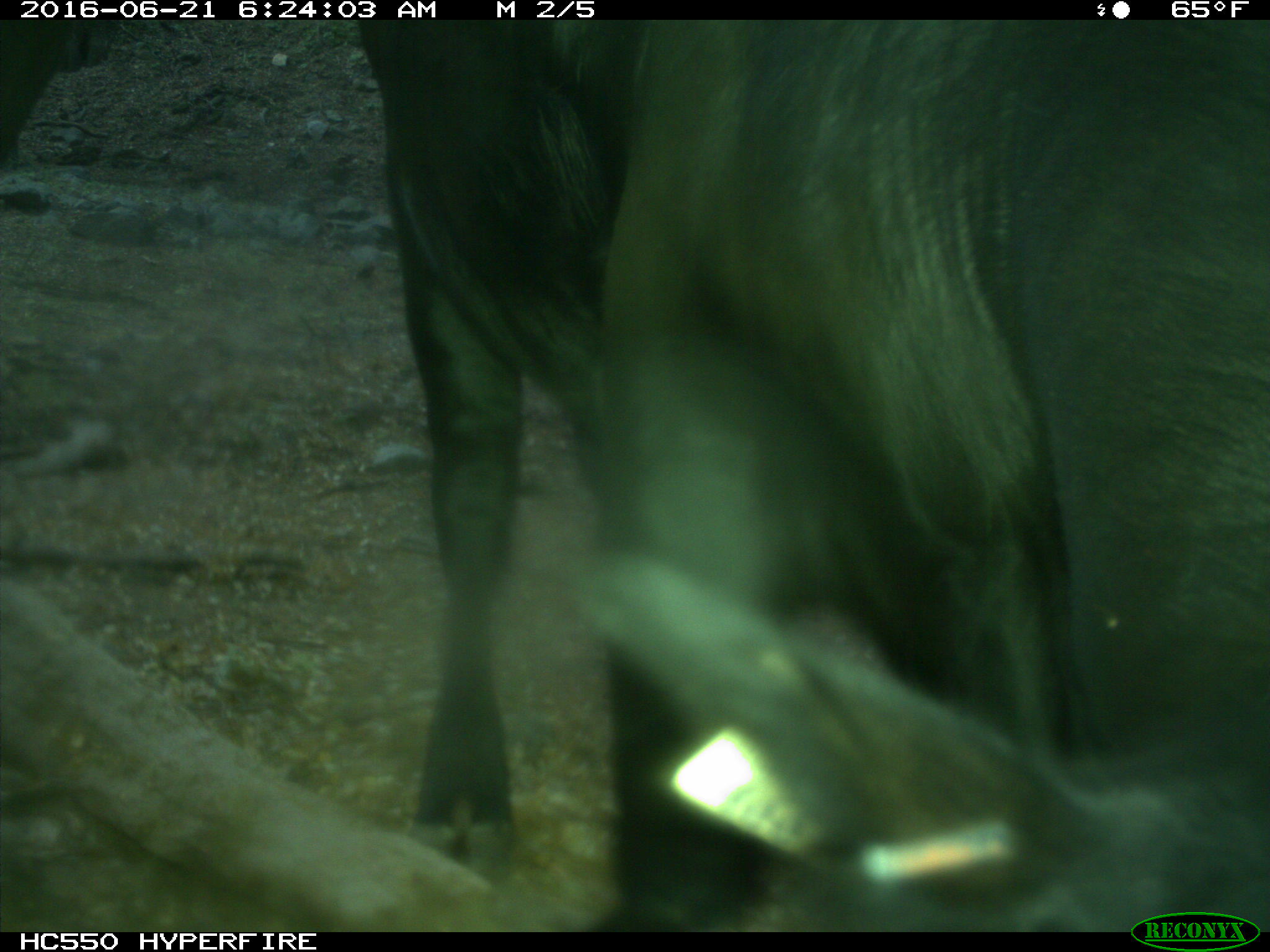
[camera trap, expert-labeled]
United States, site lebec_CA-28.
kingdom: Animalia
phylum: Chordata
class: Mammalia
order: Artiodactyla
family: Bovidae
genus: Bos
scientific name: Bos taurus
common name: domestic cow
Bos taurus (domestic cow).